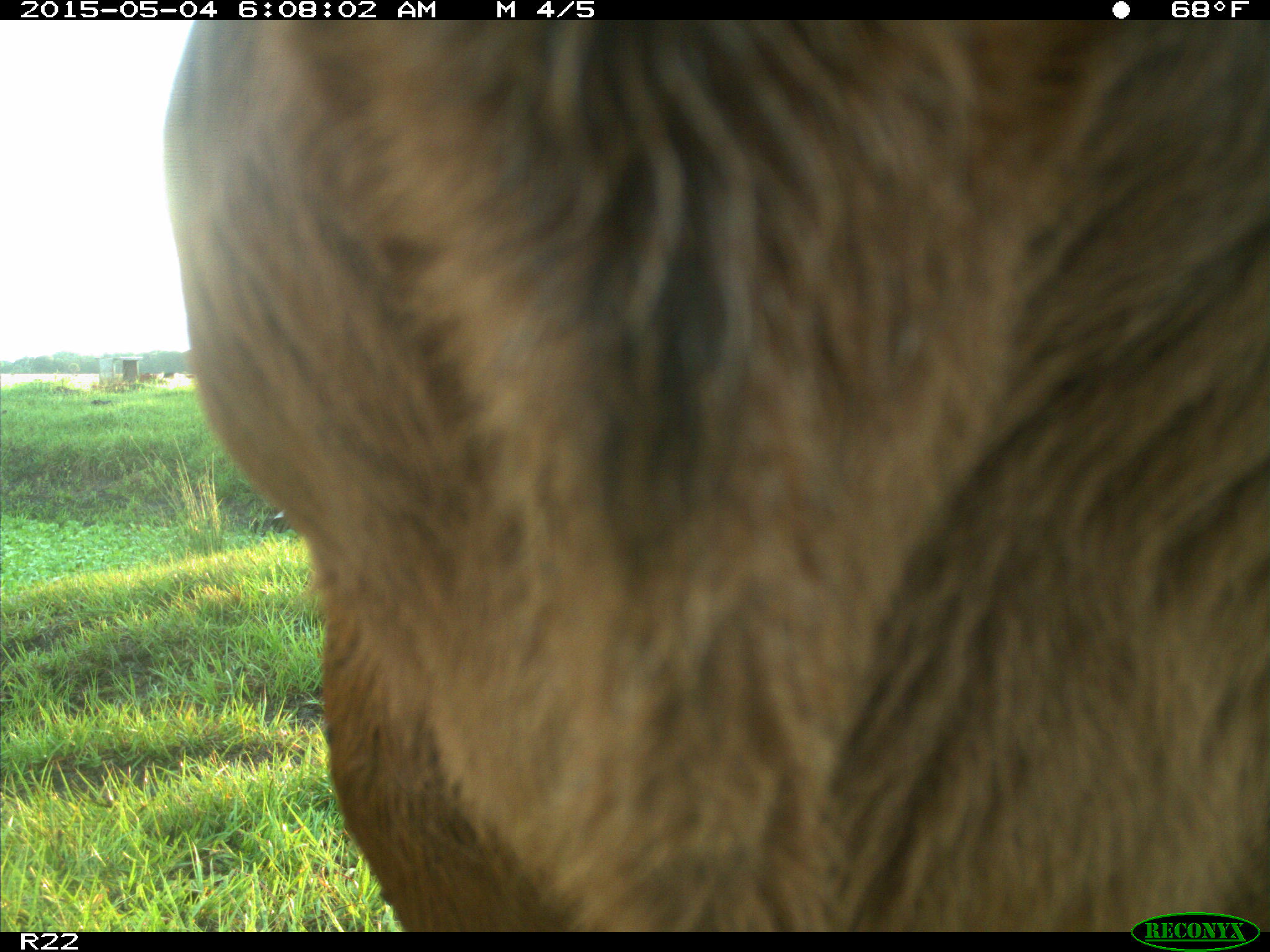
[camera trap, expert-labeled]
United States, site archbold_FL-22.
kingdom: Animalia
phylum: Chordata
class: Mammalia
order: Artiodactyla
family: Bovidae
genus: Bos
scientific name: Bos taurus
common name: domestic cow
Bos taurus (domestic cow).